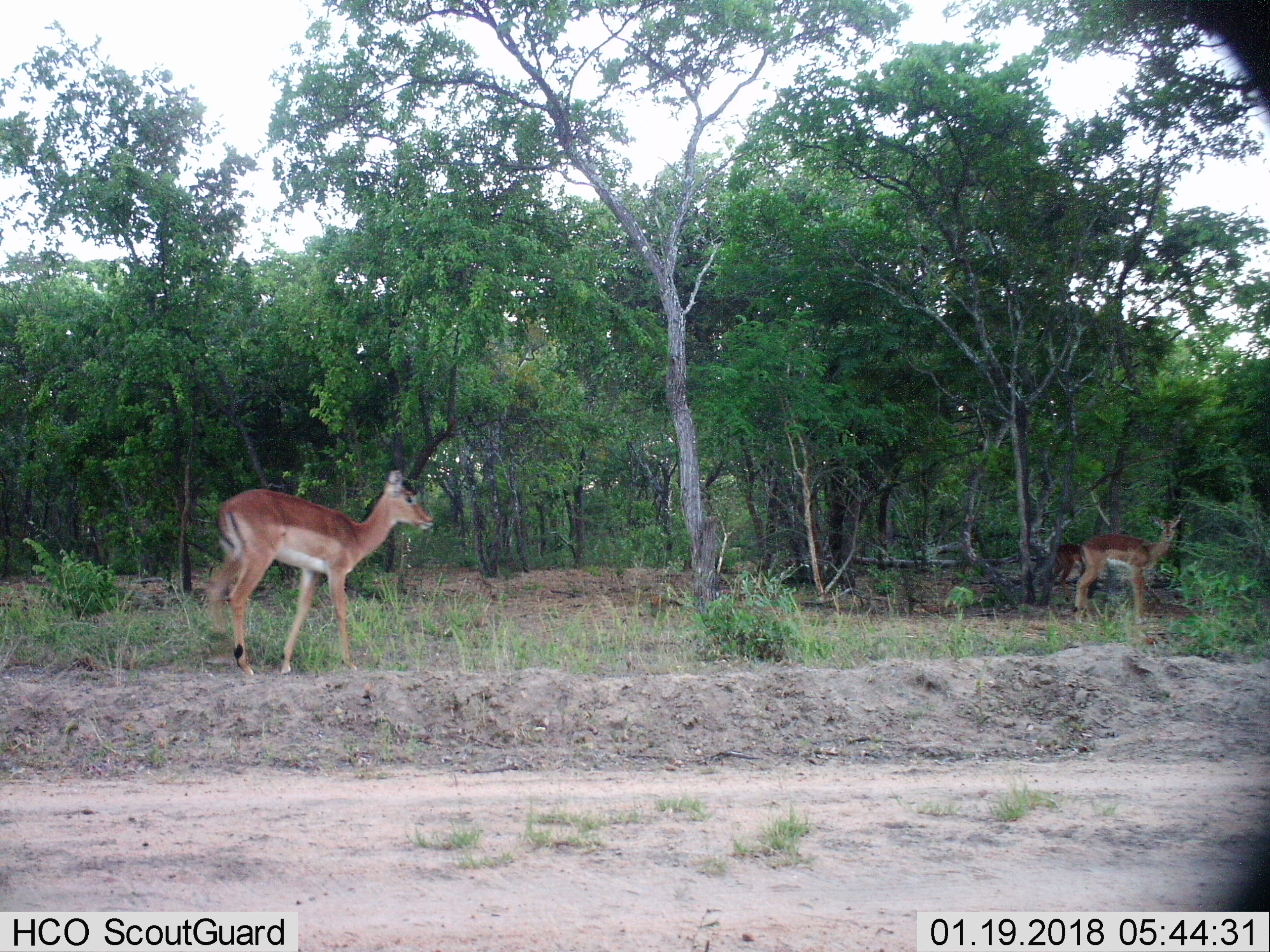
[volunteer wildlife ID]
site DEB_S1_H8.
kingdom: Animalia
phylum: Chordata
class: Mammalia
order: Artiodactyla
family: Bovidae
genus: Aepyceros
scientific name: Aepyceros melampus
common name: impala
Impala (Aepyceros melampus), count 3. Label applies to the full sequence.